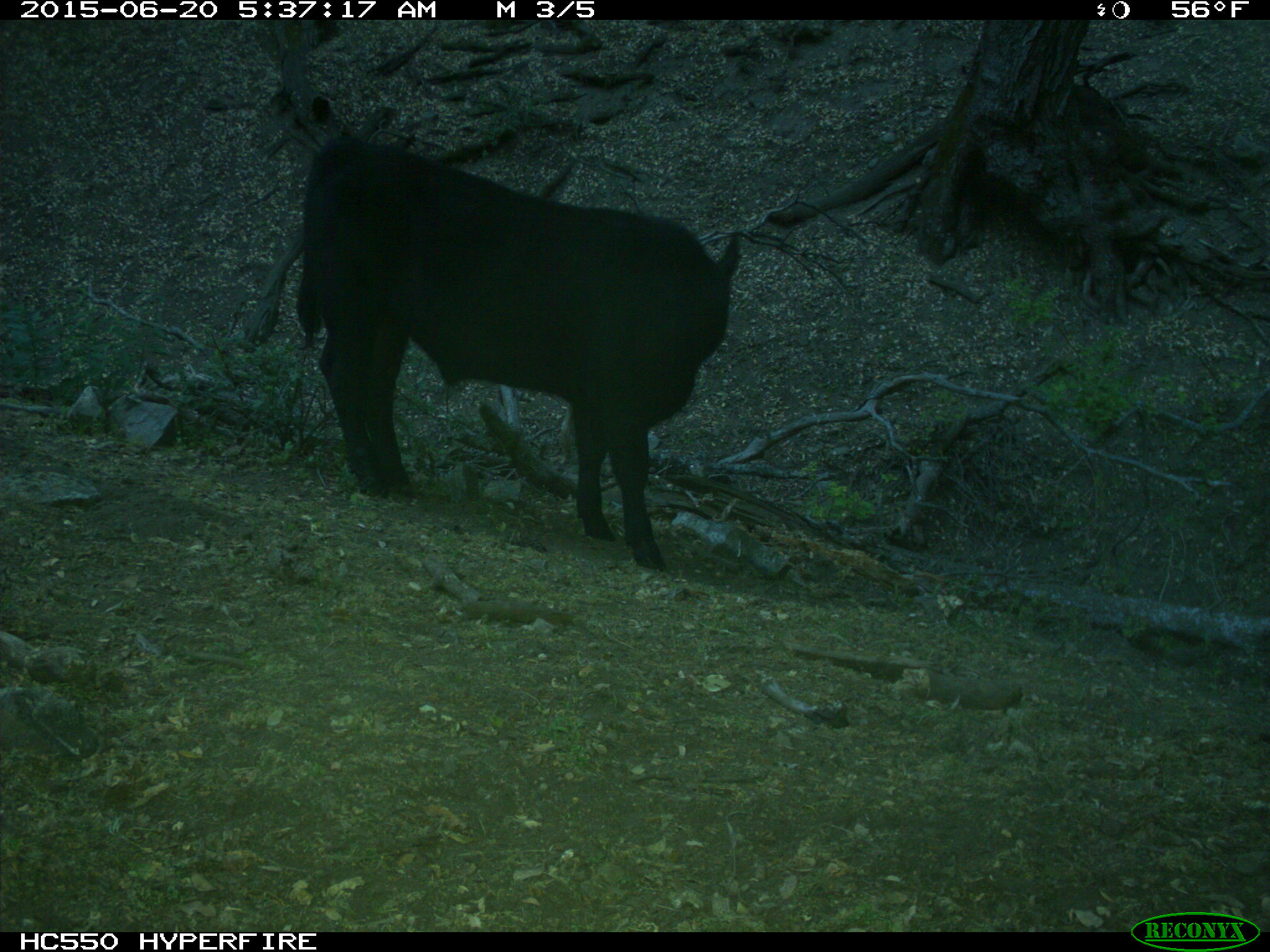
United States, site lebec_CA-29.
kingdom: Animalia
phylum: Chordata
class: Mammalia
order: Artiodactyla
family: Bovidae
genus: Bos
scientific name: Bos taurus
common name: domestic cow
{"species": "Bos taurus (domestic cow)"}